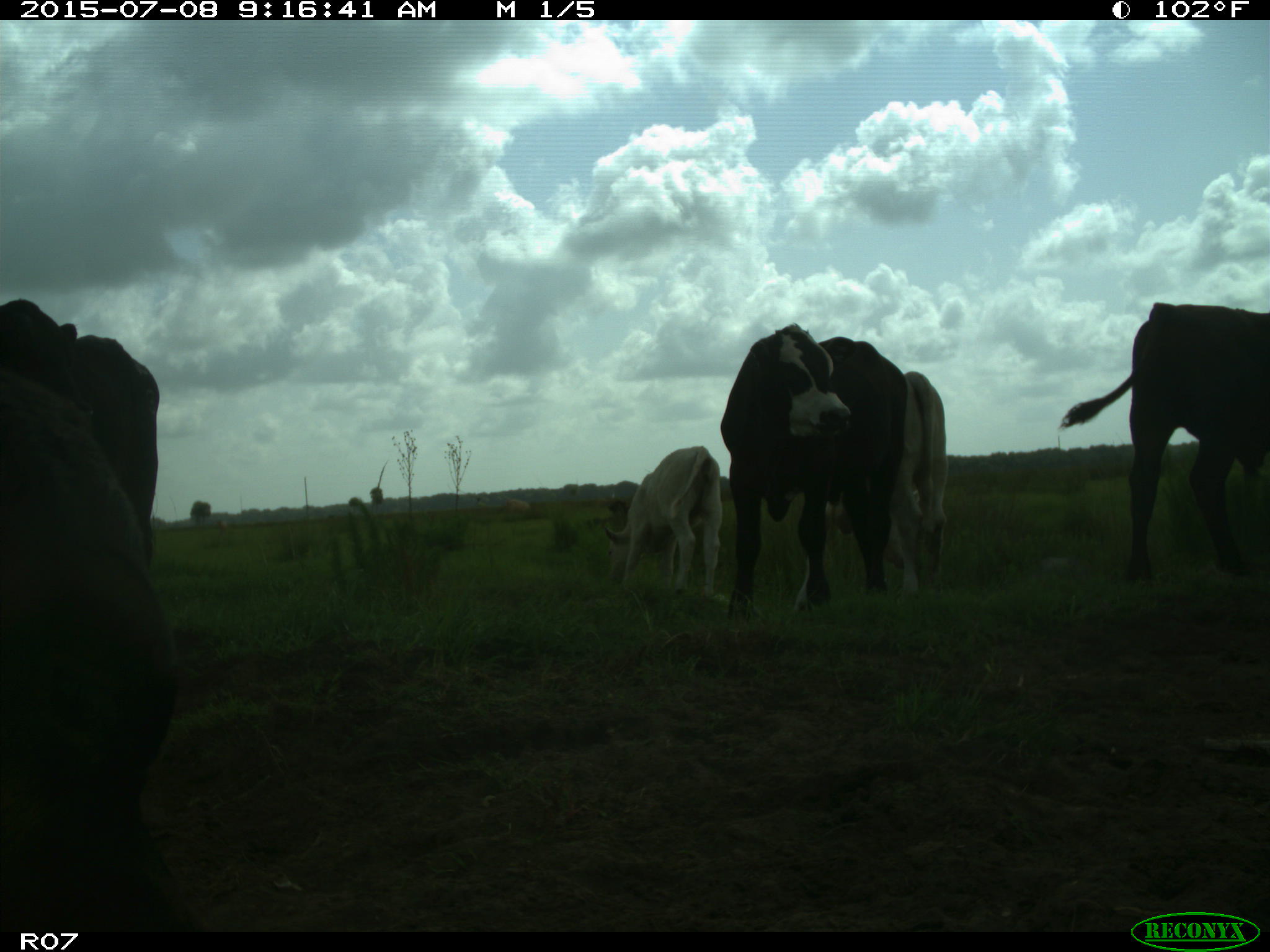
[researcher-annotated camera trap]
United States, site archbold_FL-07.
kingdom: Animalia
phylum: Chordata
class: Mammalia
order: Artiodactyla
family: Bovidae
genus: Bos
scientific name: Bos taurus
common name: domestic cow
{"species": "Bos taurus (domestic cow)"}